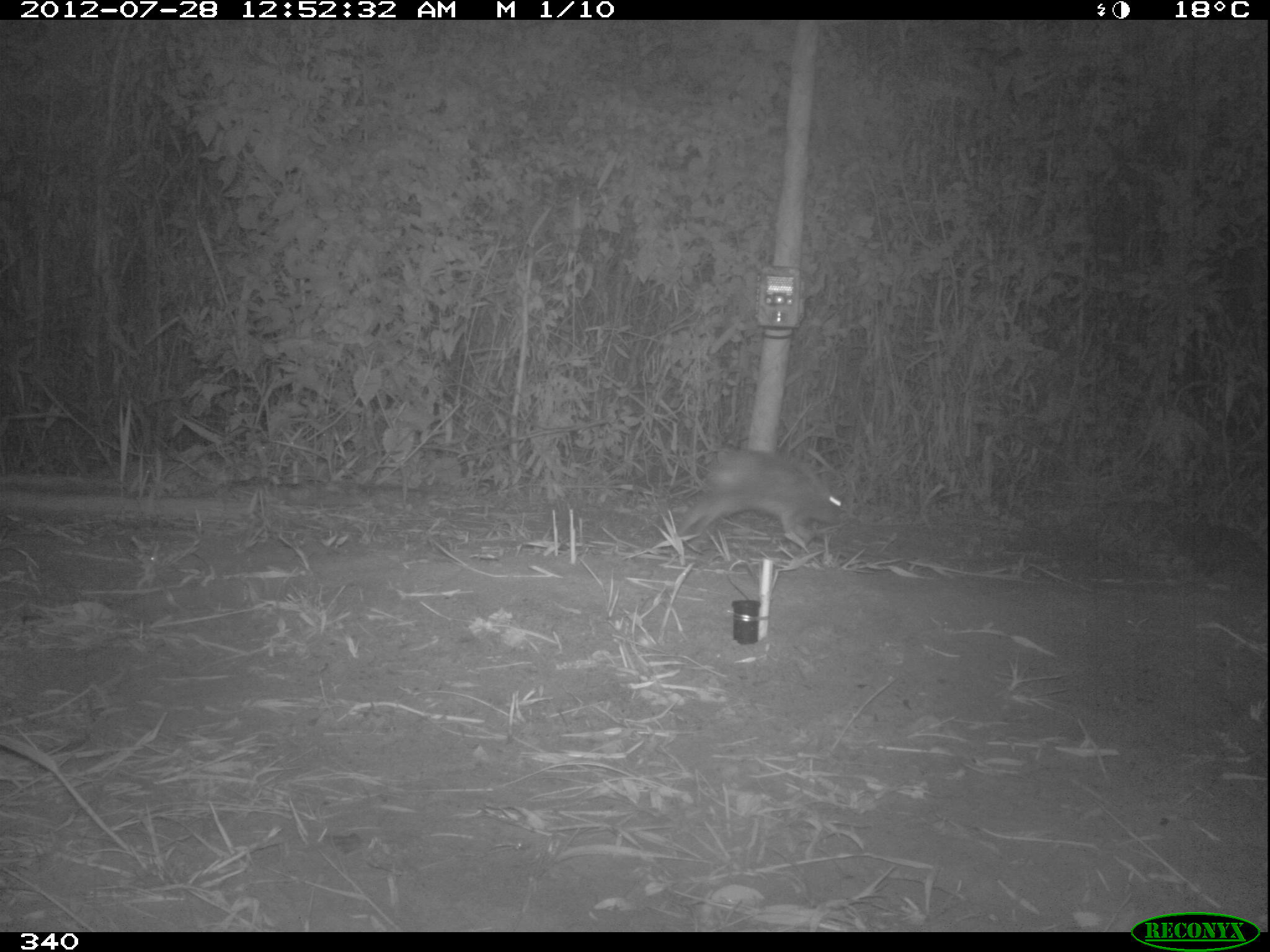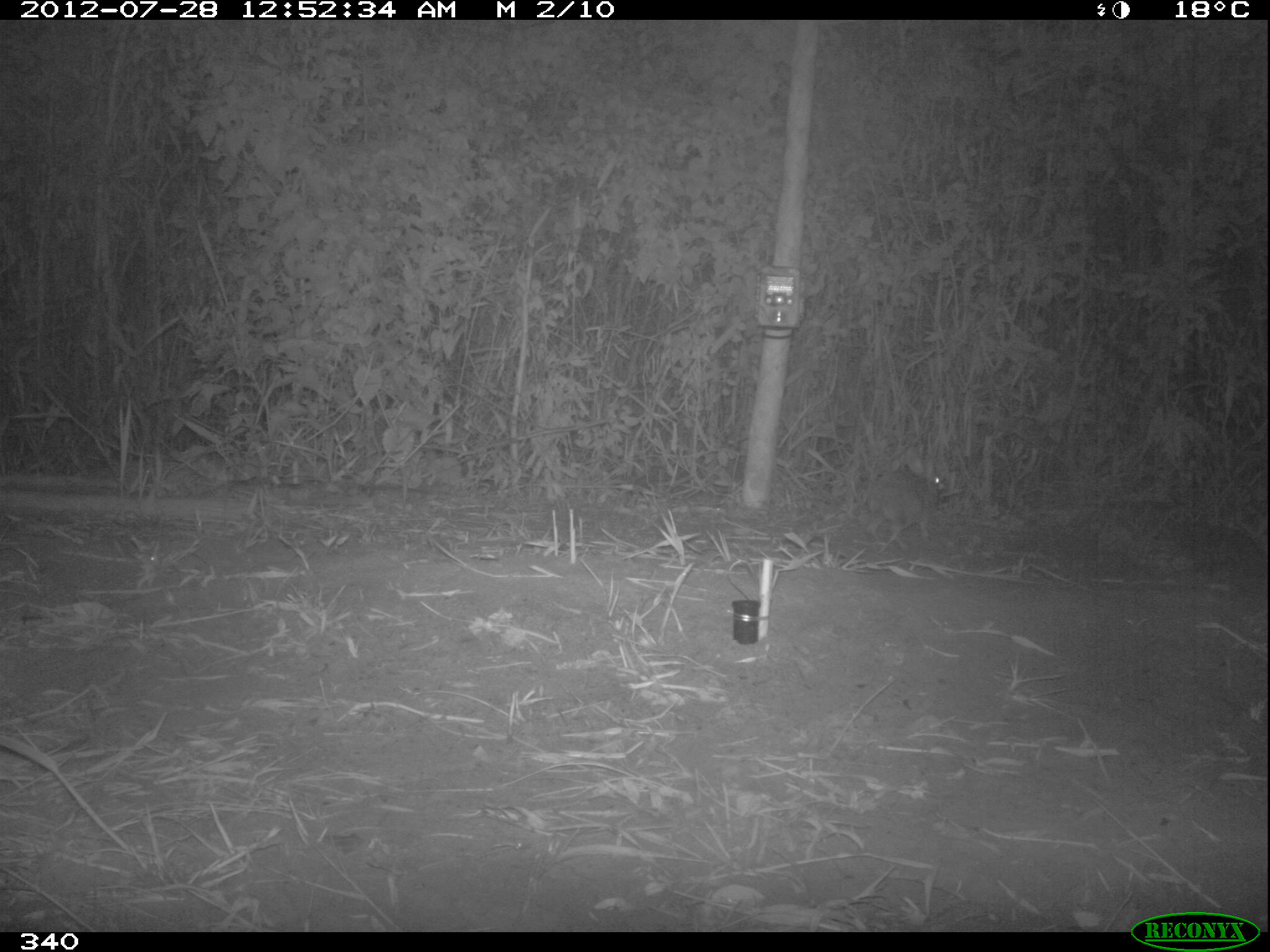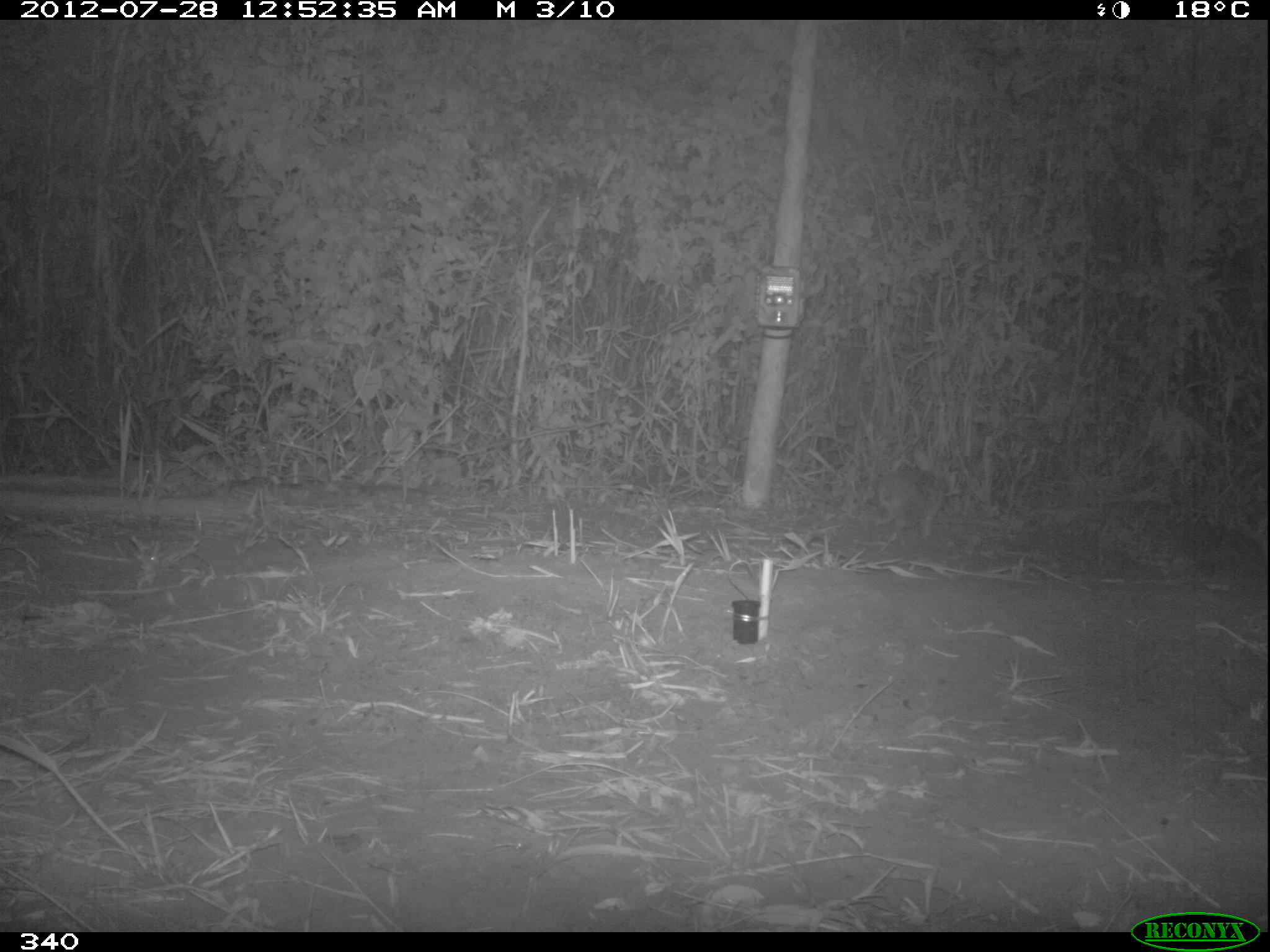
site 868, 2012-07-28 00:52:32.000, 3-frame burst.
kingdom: Animalia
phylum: Chordata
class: Mammalia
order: Lagomorpha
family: Leporidae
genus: Sylvilagus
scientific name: Sylvilagus brasiliensis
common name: tapeti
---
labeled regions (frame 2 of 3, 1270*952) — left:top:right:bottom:
sylvilagus brasiliensis: 863:445:940:549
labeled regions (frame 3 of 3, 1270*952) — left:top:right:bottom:
sylvilagus brasiliensis: 875:445:947:537